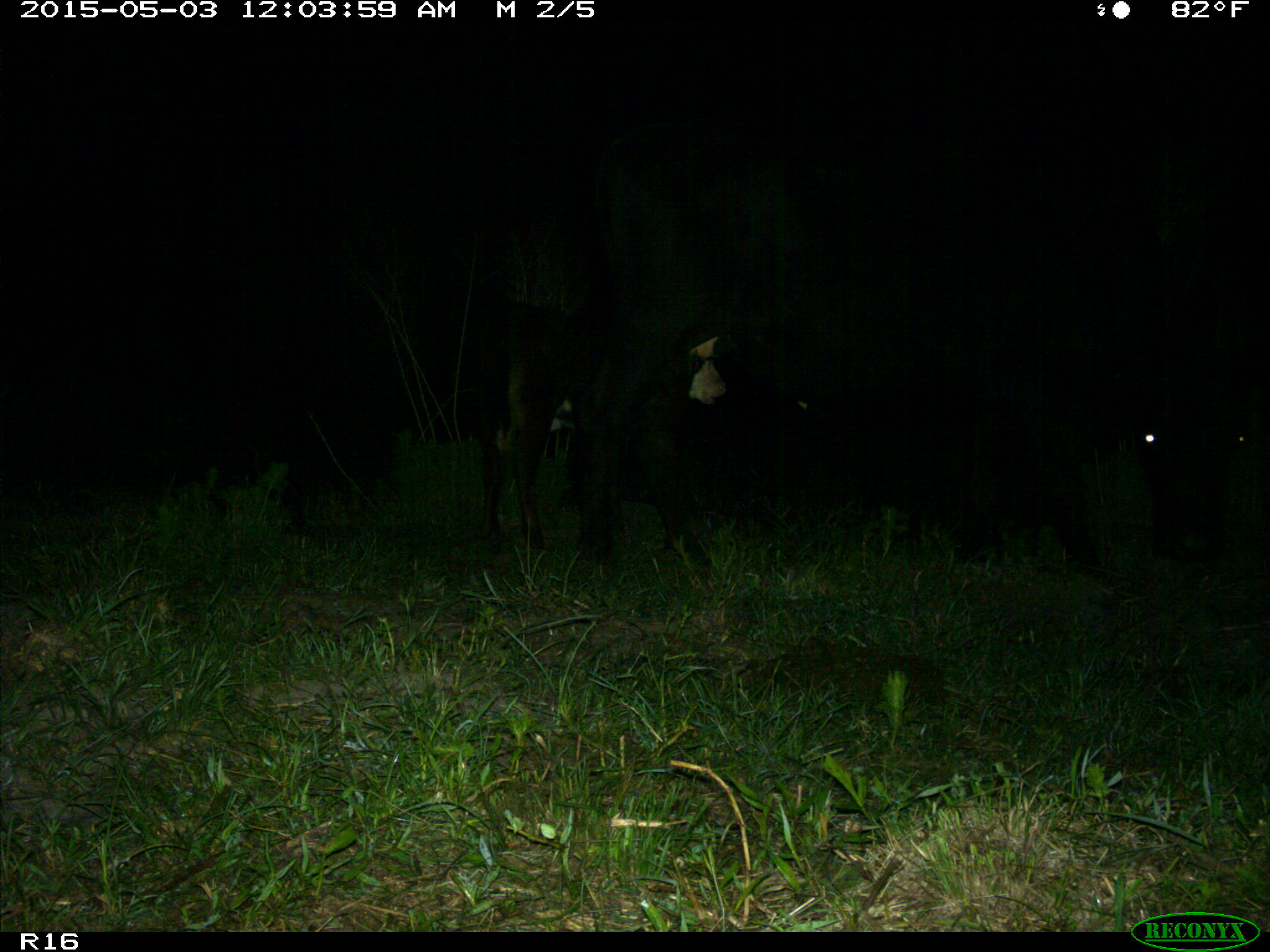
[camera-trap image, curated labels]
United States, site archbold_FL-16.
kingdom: Animalia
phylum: Chordata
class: Mammalia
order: Artiodactyla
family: Bovidae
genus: Bos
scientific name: Bos taurus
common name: domestic cow